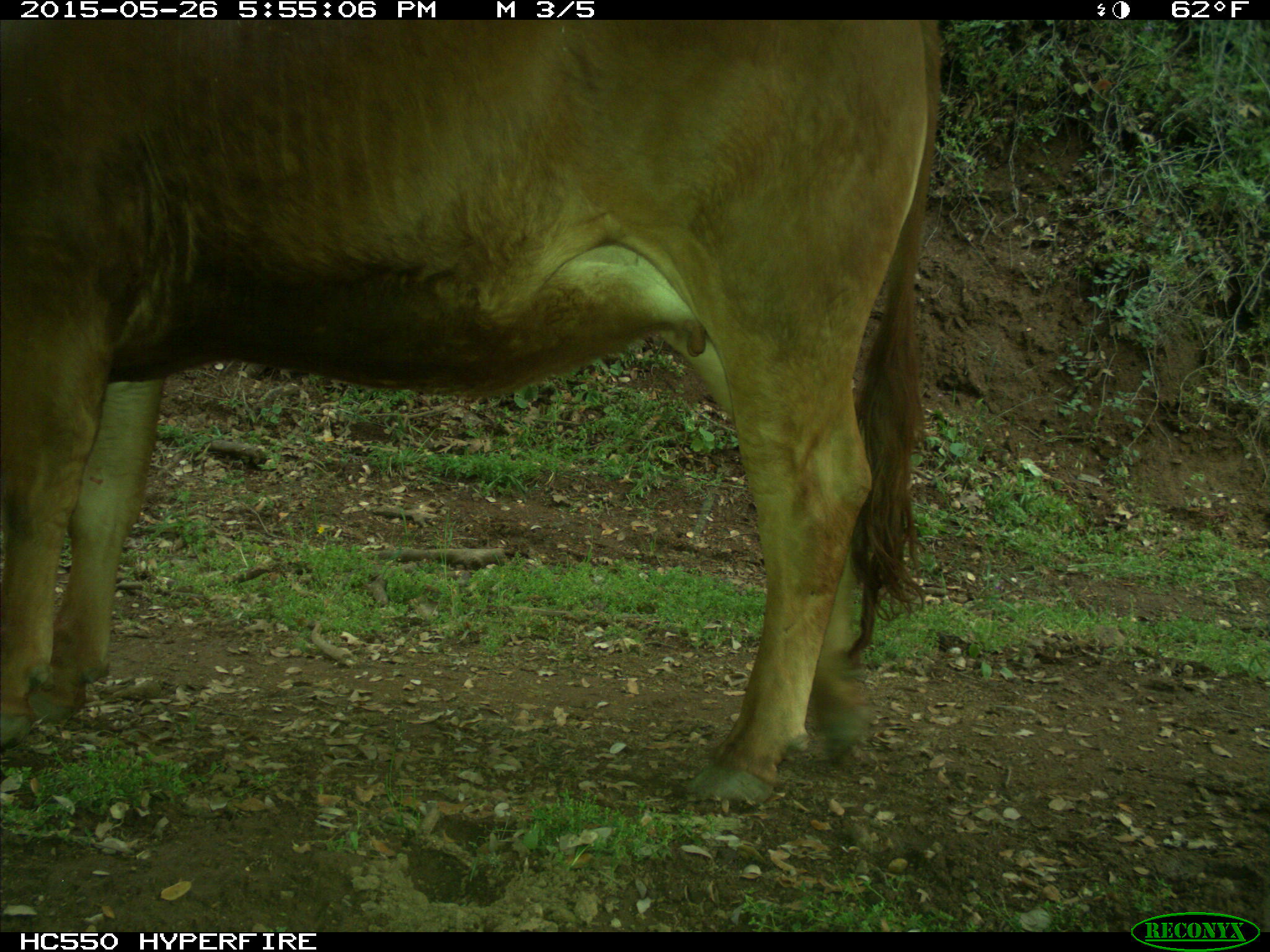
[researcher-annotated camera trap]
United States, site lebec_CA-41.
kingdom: Animalia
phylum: Chordata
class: Mammalia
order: Artiodactyla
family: Bovidae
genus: Bos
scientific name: Bos taurus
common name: domestic cow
Bos taurus (domestic cow).